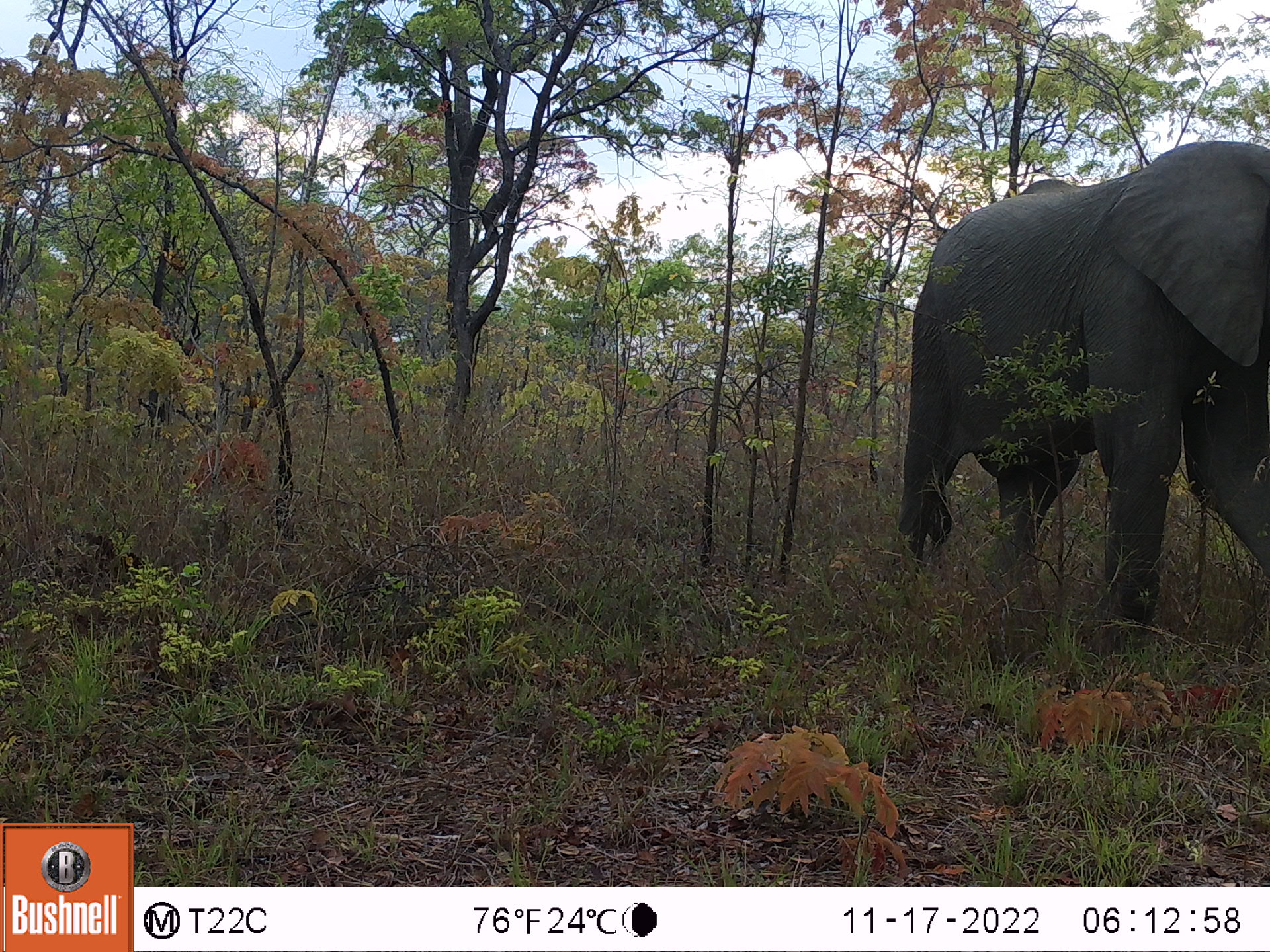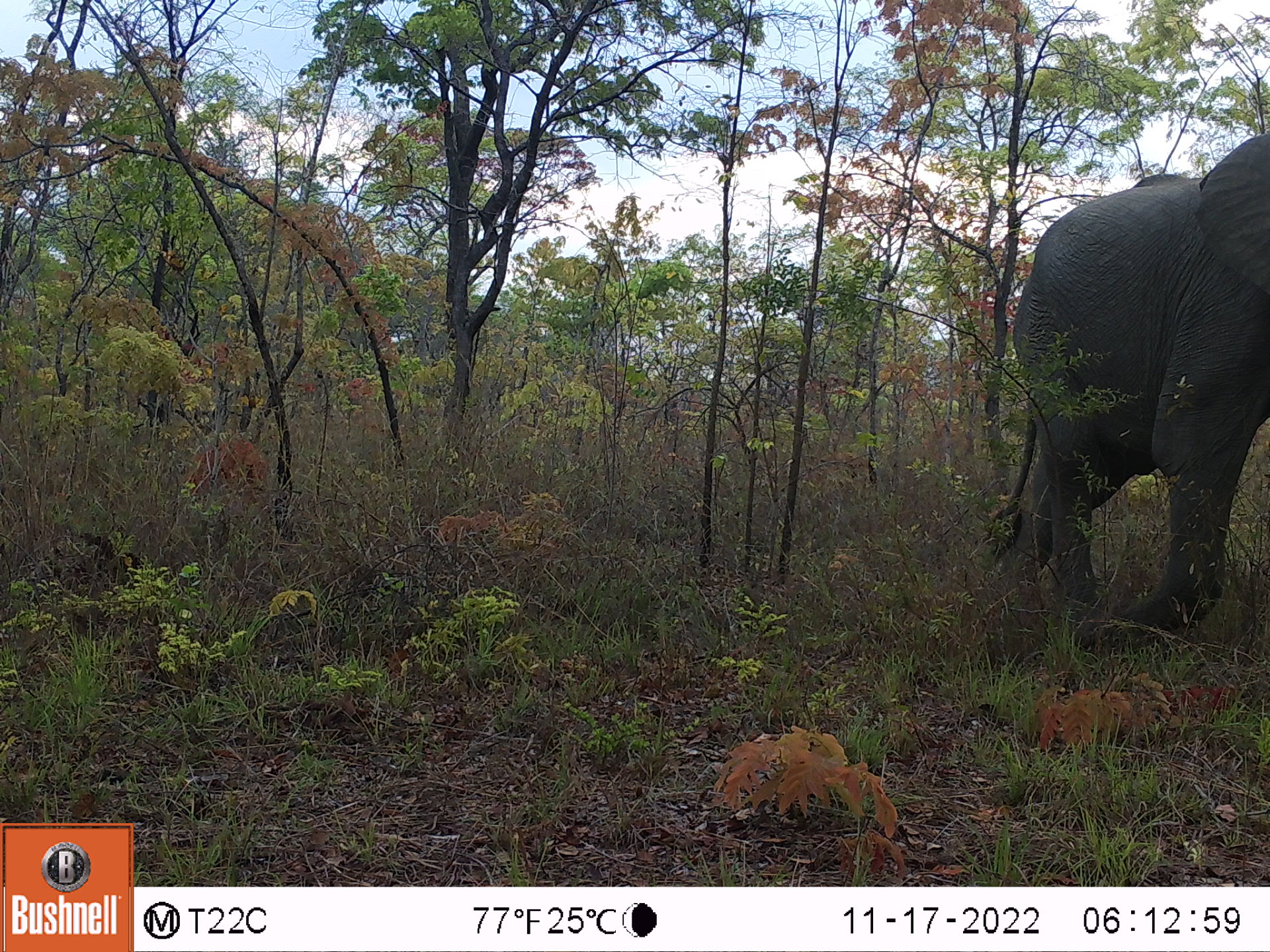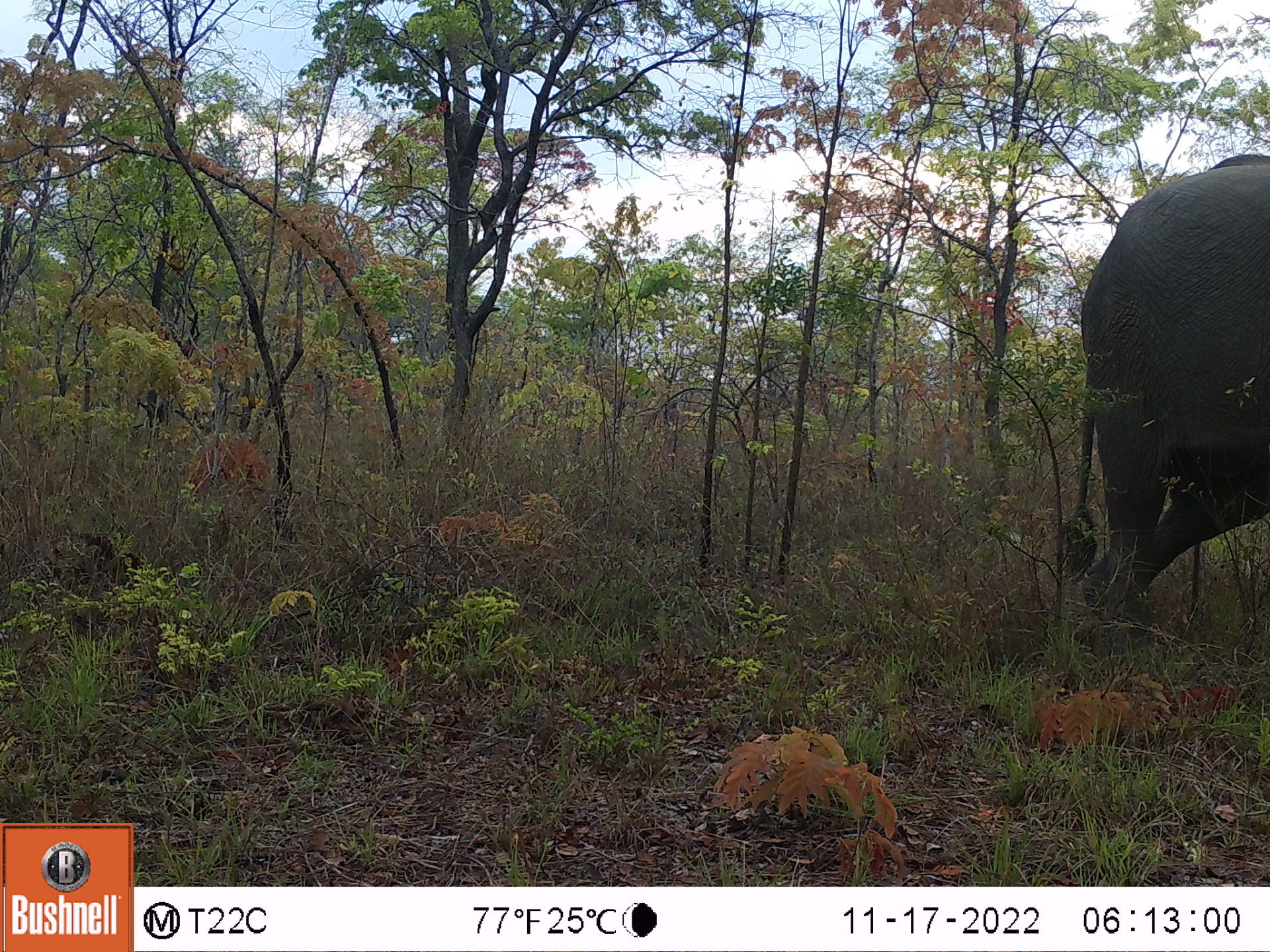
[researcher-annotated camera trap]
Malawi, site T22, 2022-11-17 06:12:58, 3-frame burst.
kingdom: Animalia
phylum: Chordata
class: Mammalia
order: Proboscidea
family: Elephantidae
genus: Loxodonta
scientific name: Loxodonta africana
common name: african savanna elephant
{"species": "african savanna elephant (Loxodonta africana)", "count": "1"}